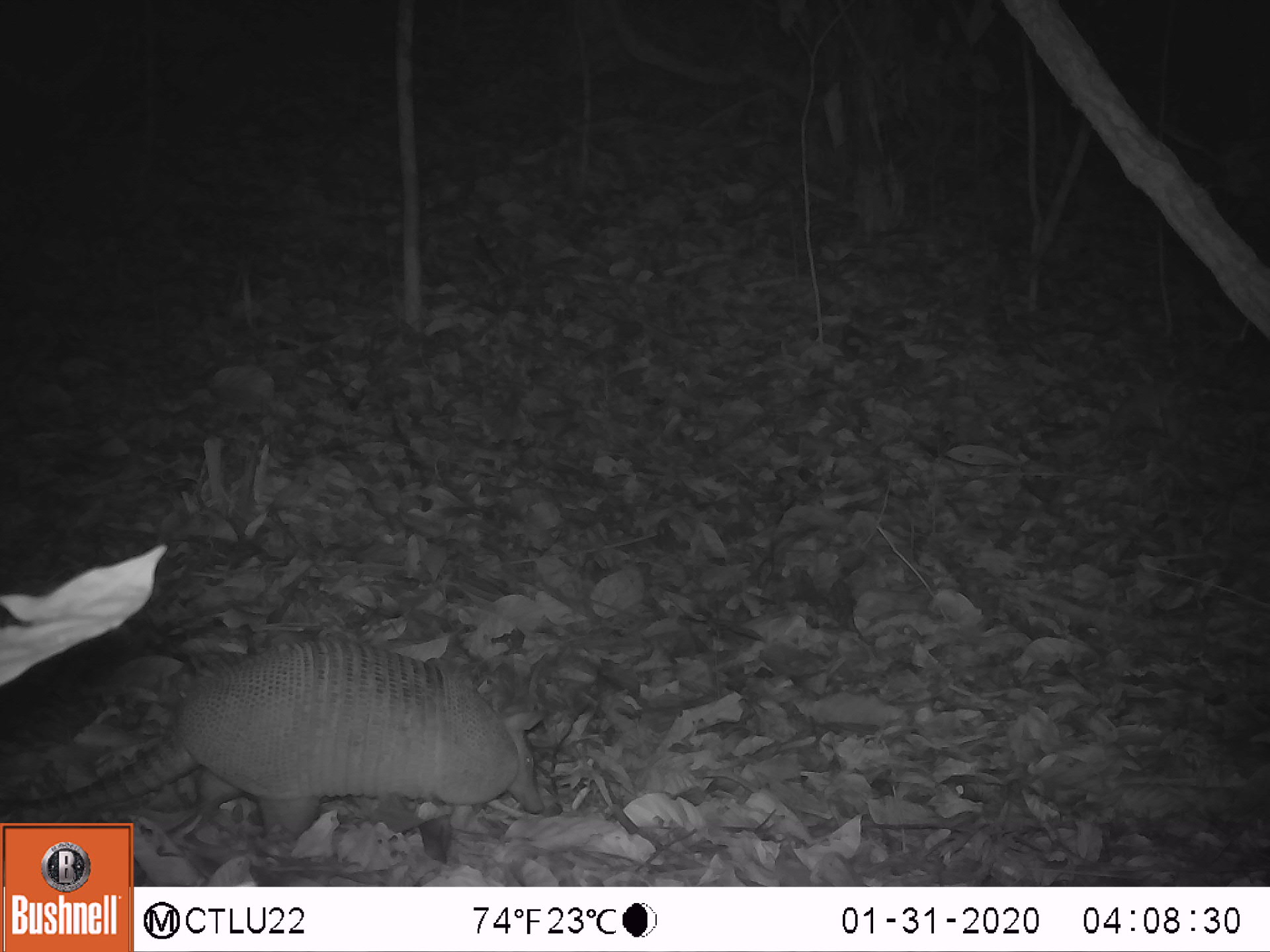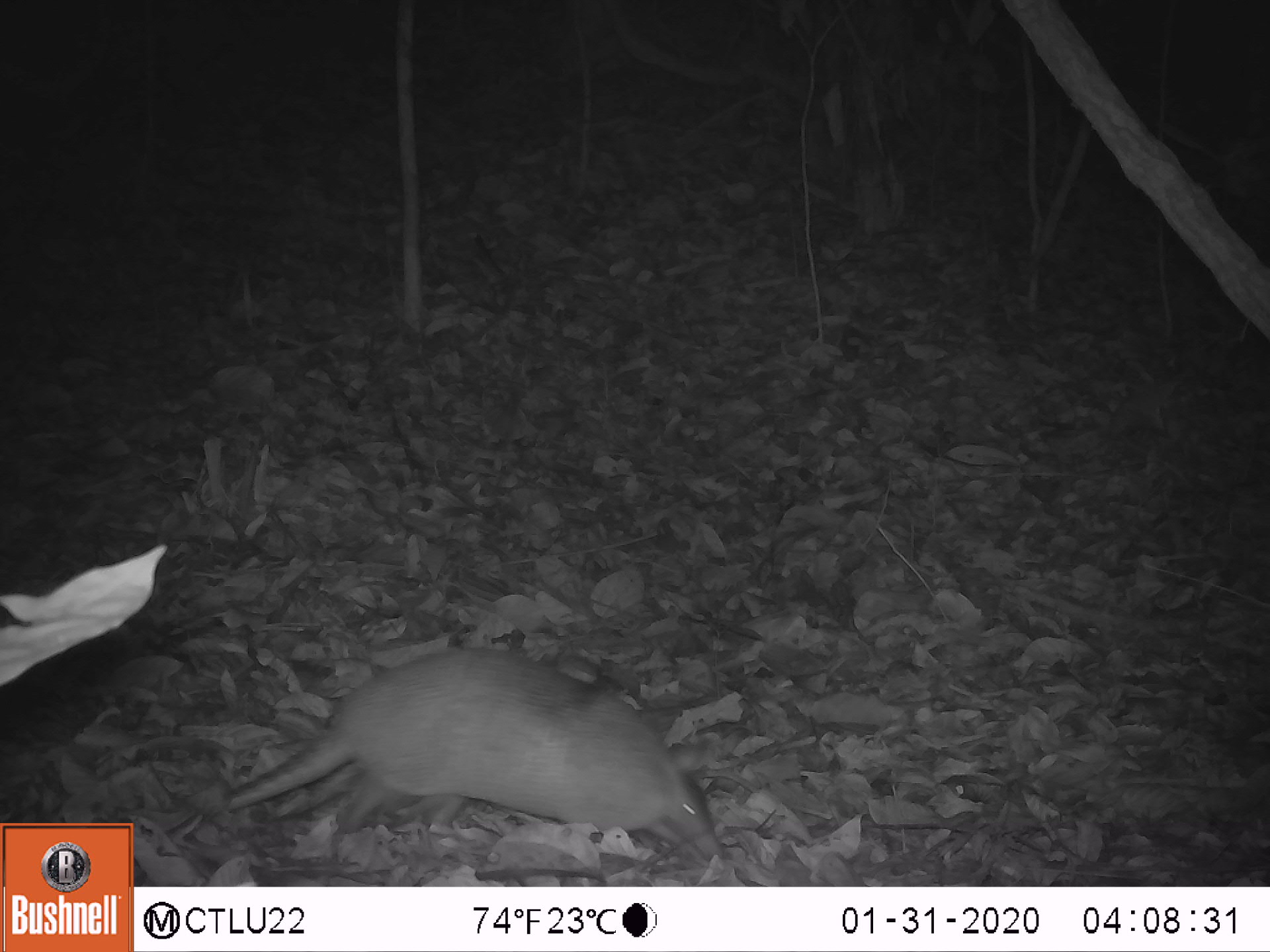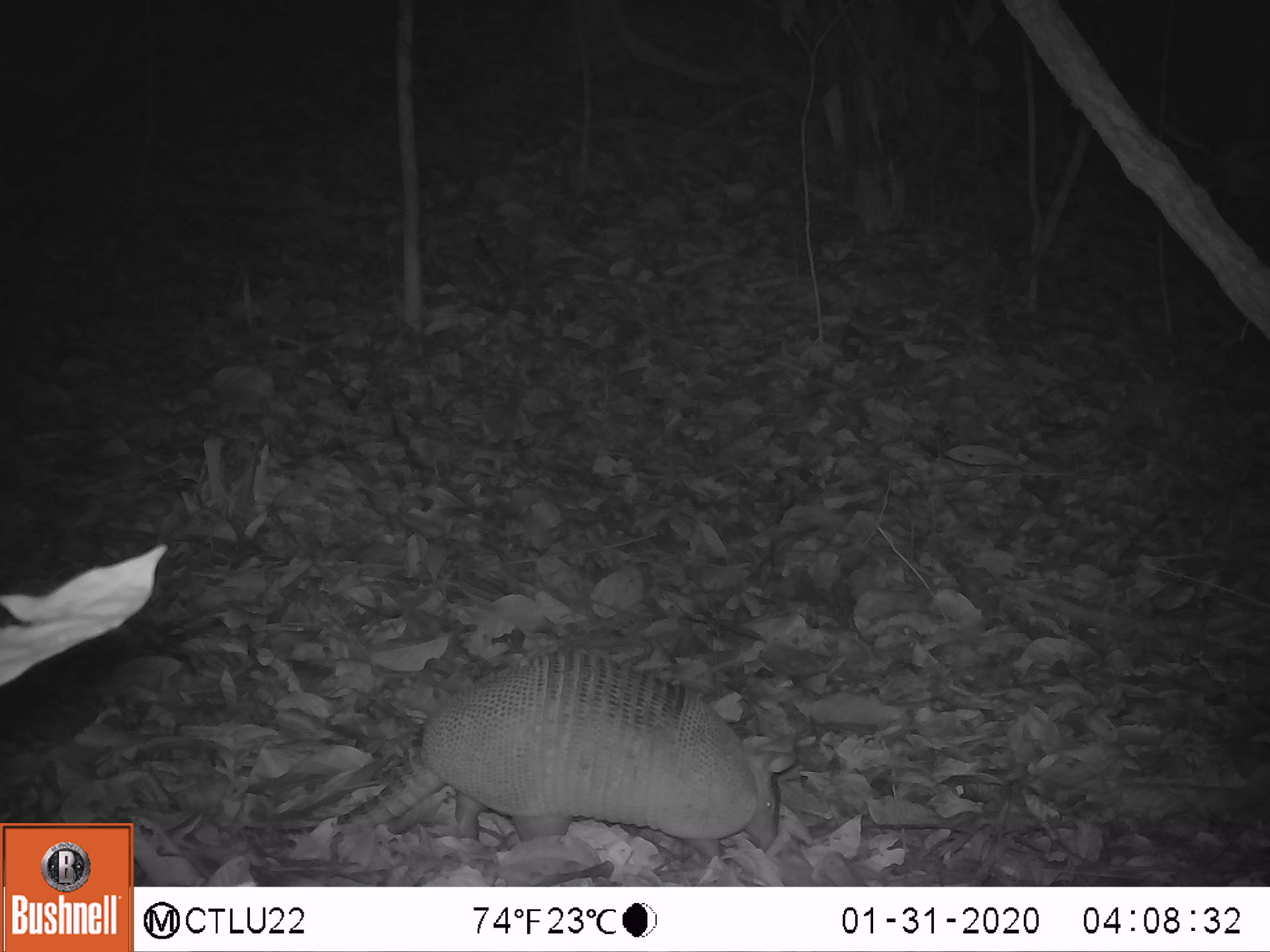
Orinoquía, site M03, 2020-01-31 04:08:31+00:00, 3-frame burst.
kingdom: Animalia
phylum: Chordata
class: Mammalia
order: Cingulata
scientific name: Cingulata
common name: armadillo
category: unknown armadillo